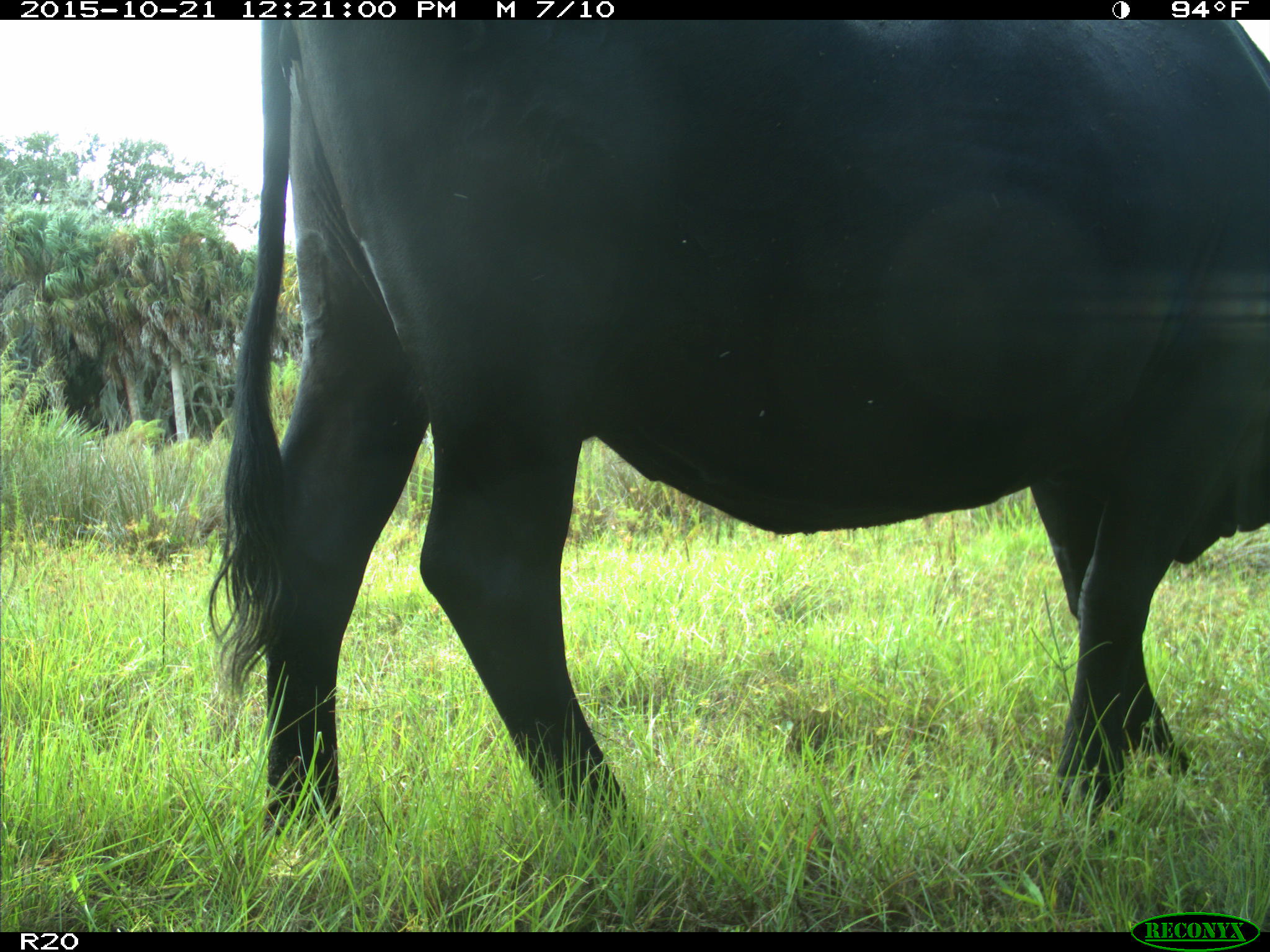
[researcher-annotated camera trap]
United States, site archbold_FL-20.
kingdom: Animalia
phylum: Chordata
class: Mammalia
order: Artiodactyla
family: Bovidae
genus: Bos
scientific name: Bos taurus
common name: domestic cow